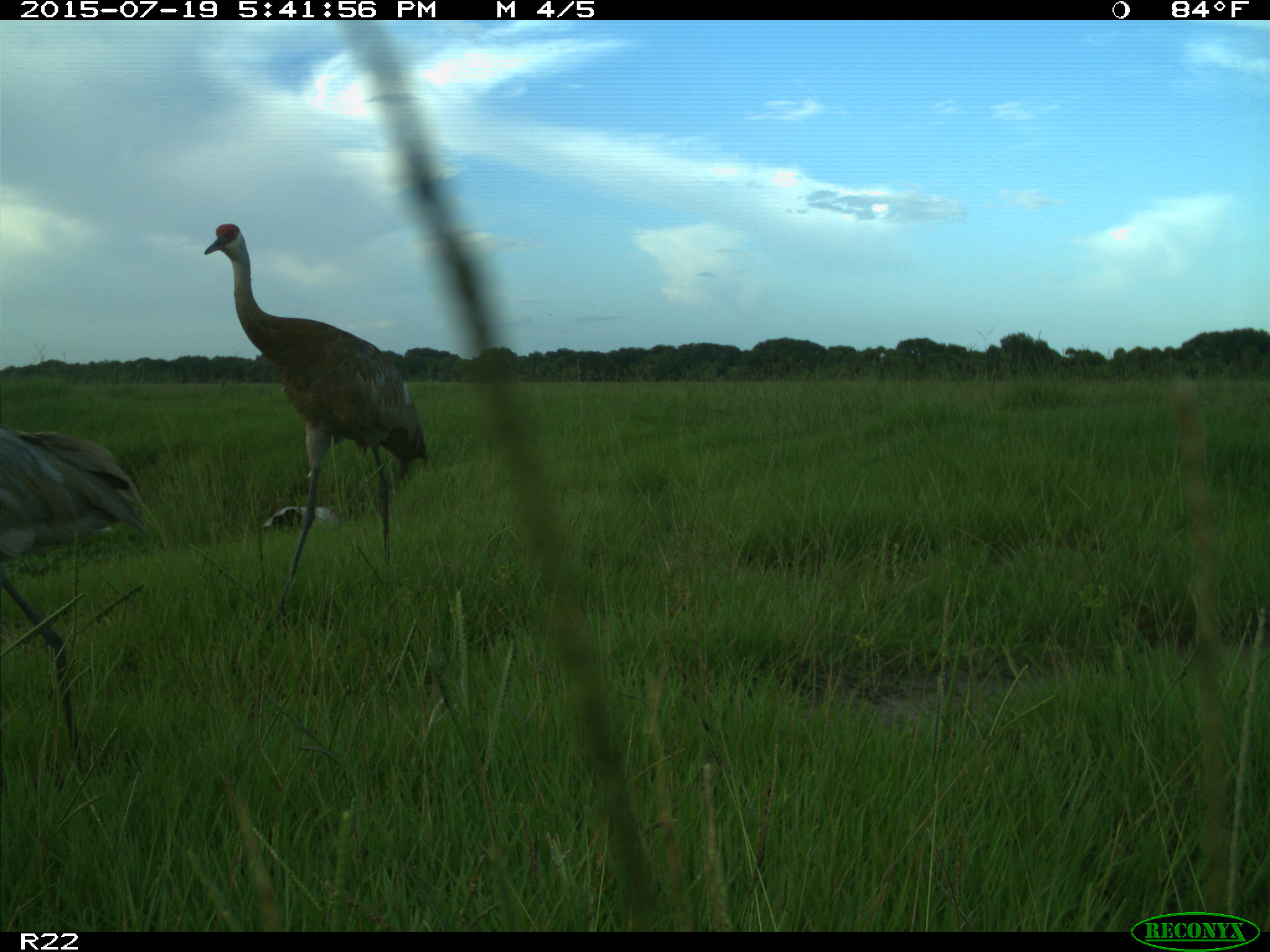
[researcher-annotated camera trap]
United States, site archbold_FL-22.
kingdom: Animalia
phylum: Chordata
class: Mammalia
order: Artiodactyla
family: Bovidae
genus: Bos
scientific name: Bos taurus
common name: domestic cow